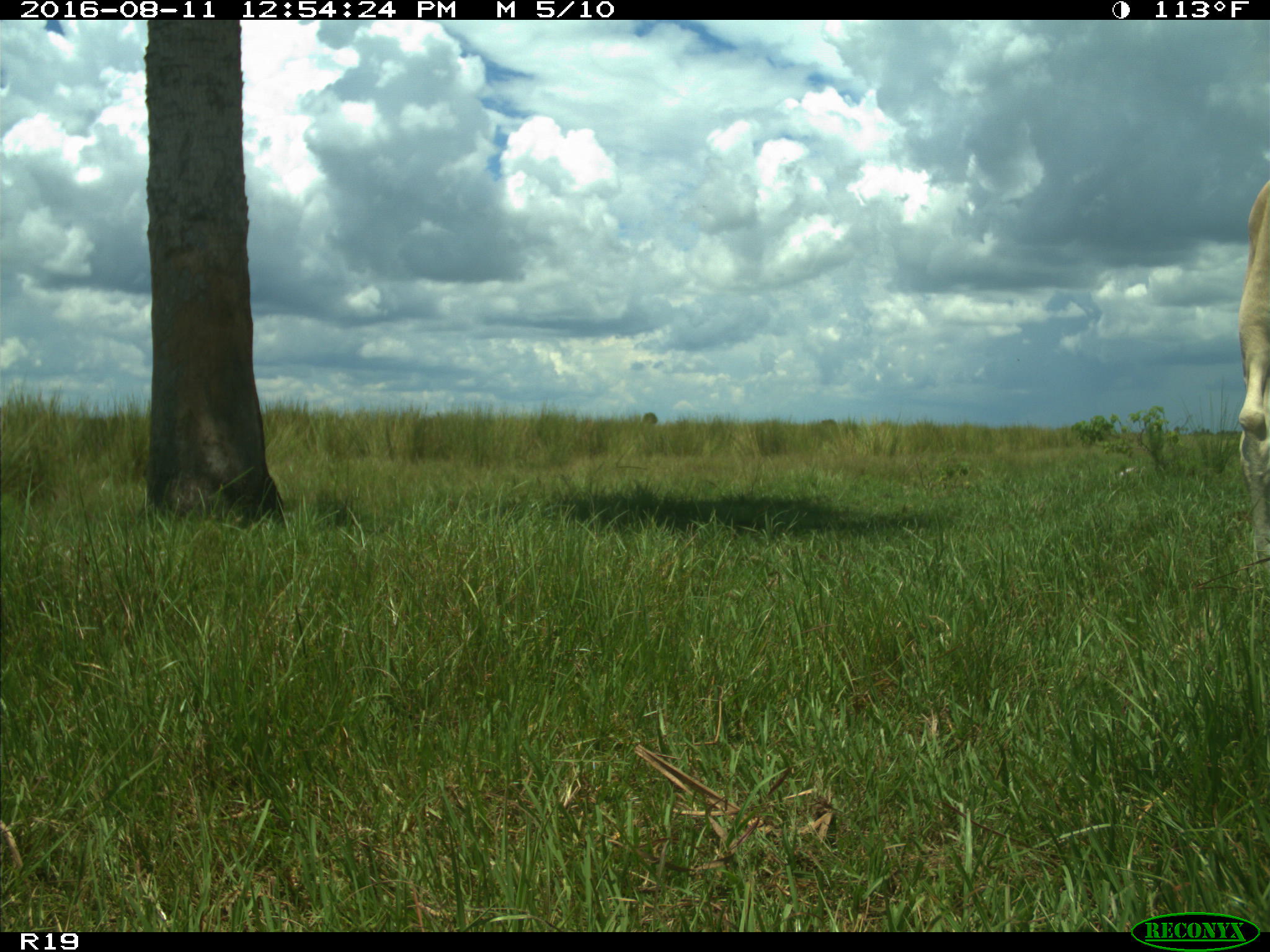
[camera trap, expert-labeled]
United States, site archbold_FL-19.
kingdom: Animalia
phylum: Chordata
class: Mammalia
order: Artiodactyla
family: Bovidae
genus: Bos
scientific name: Bos taurus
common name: domestic cow